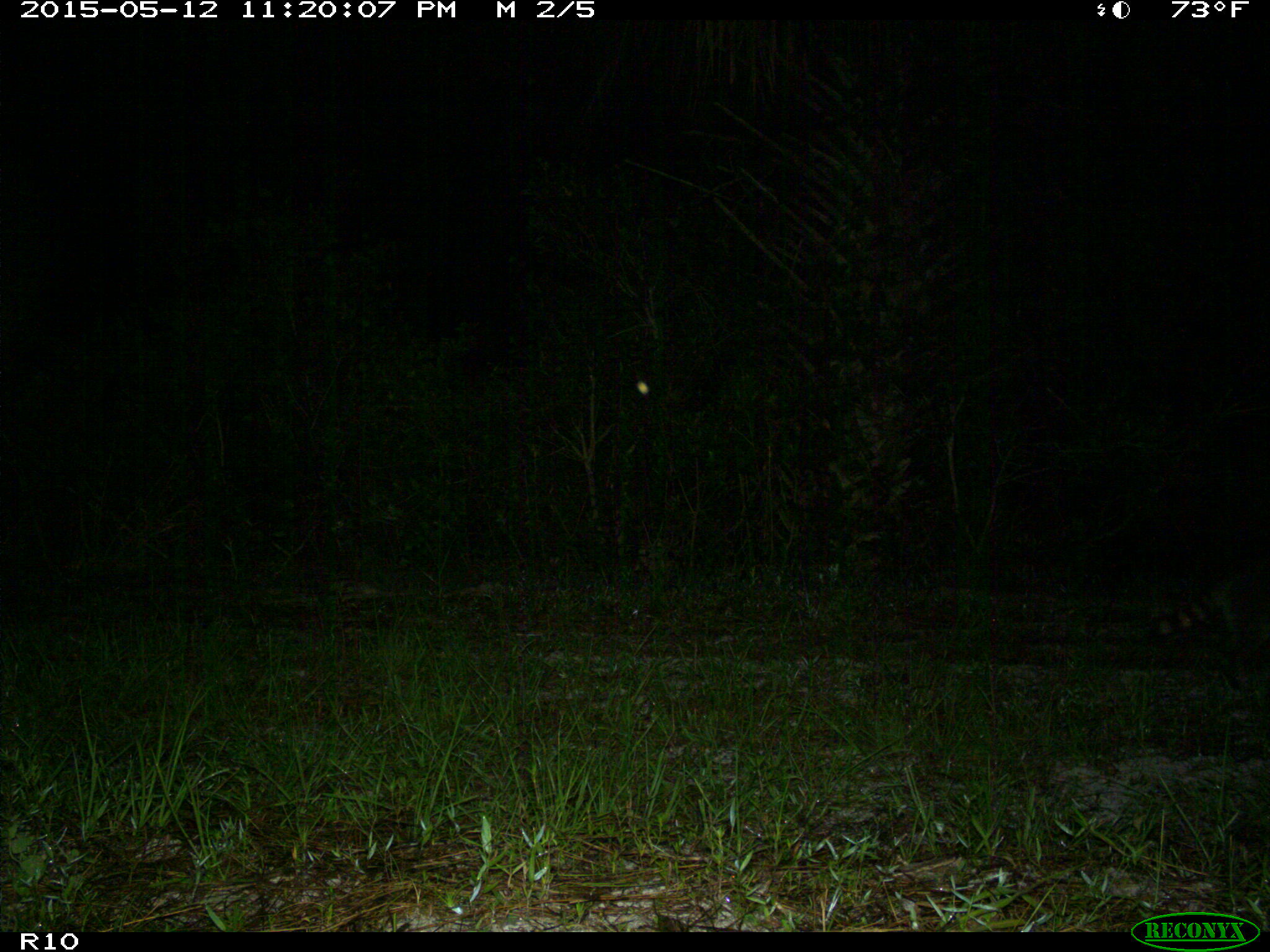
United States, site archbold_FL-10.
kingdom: Animalia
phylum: Chordata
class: Mammalia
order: Artiodactyla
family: Bovidae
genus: Bos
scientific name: Bos taurus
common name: domestic cow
Bos taurus (domestic cow).